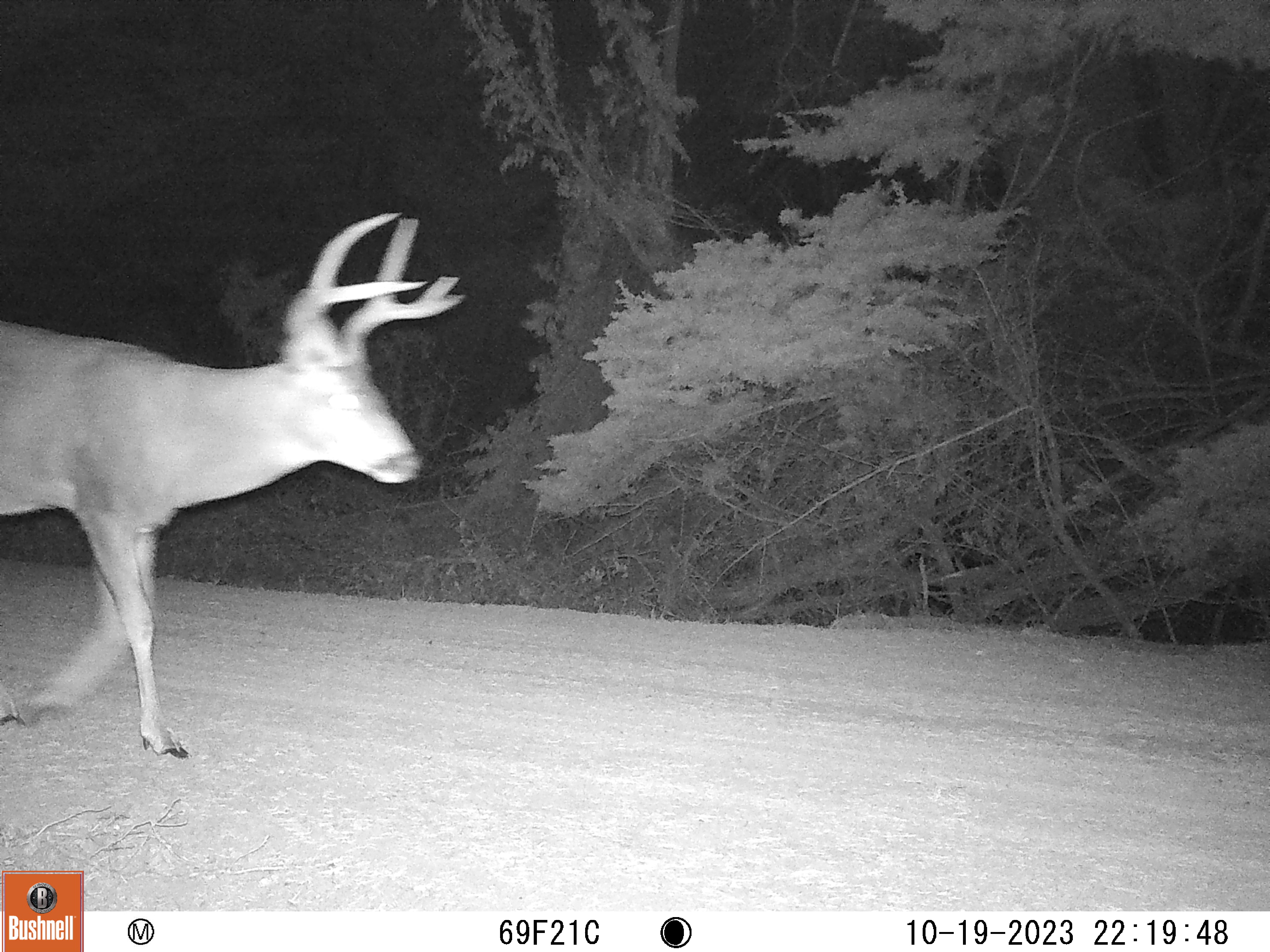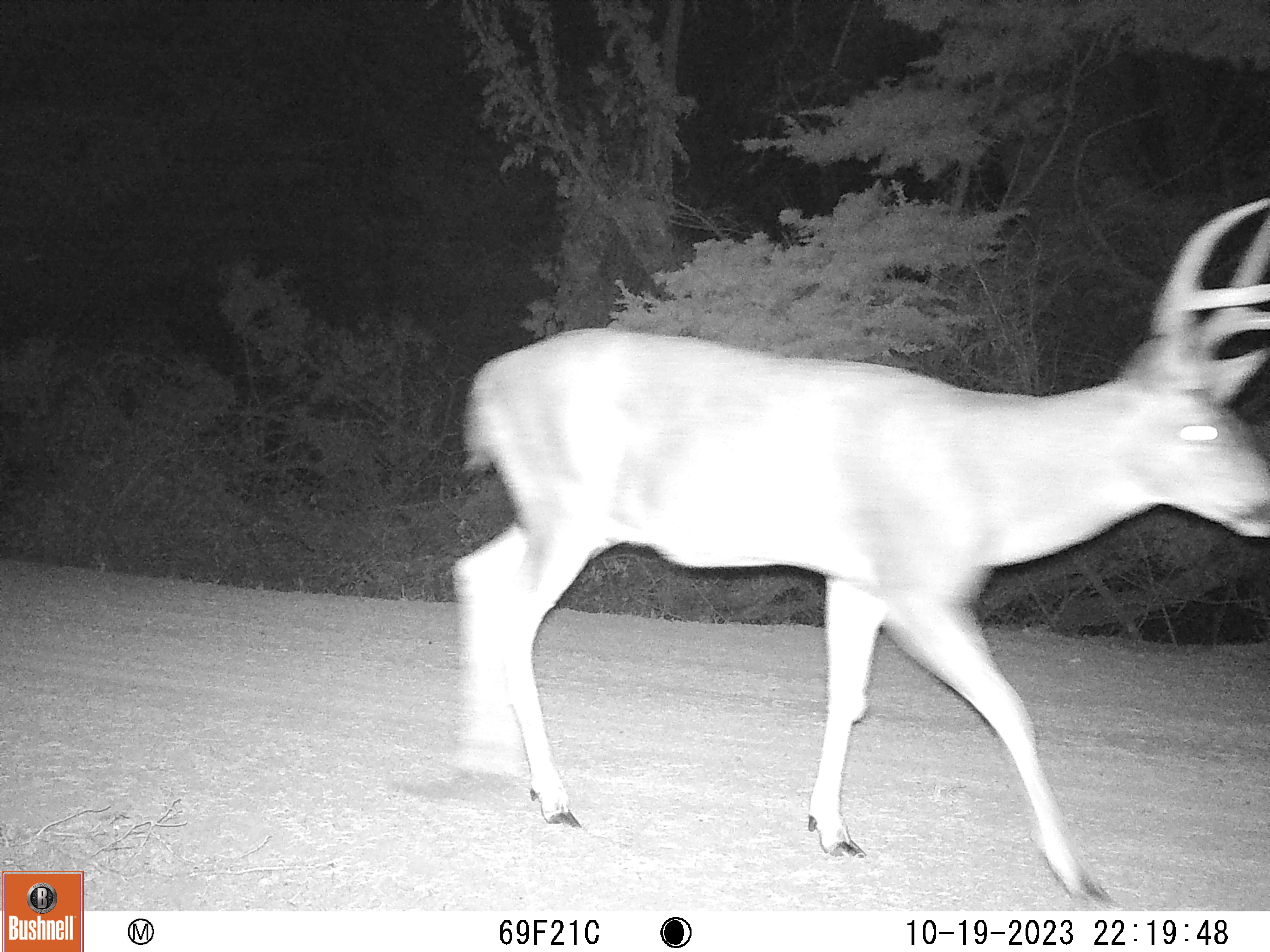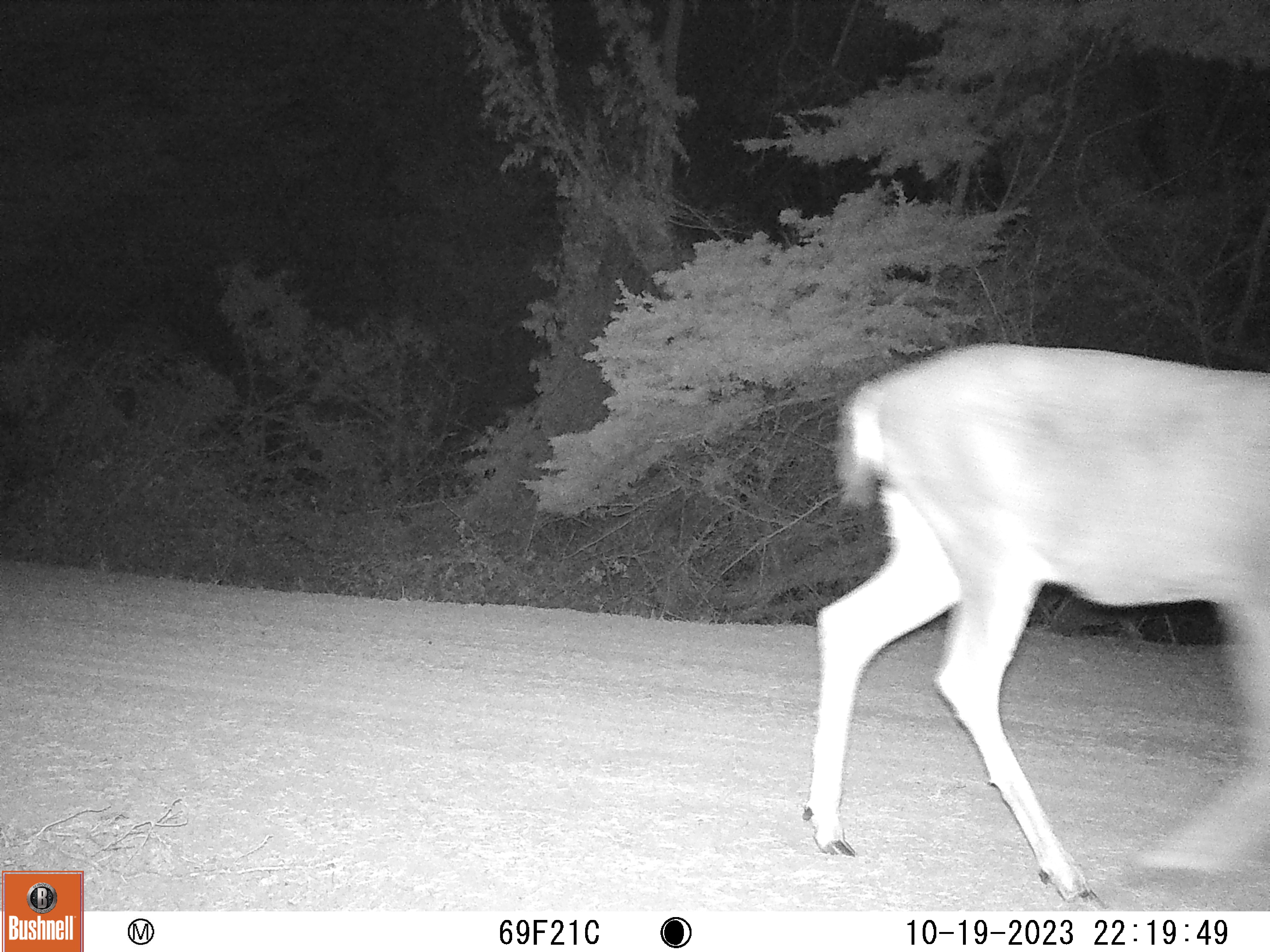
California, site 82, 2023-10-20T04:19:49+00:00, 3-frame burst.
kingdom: Animalia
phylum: Chordata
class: Mammalia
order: Artiodactyla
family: Cervidae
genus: Odocoileus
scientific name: Odocoileus hemionus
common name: mule deer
Mule deer (Odocoileus hemionus).